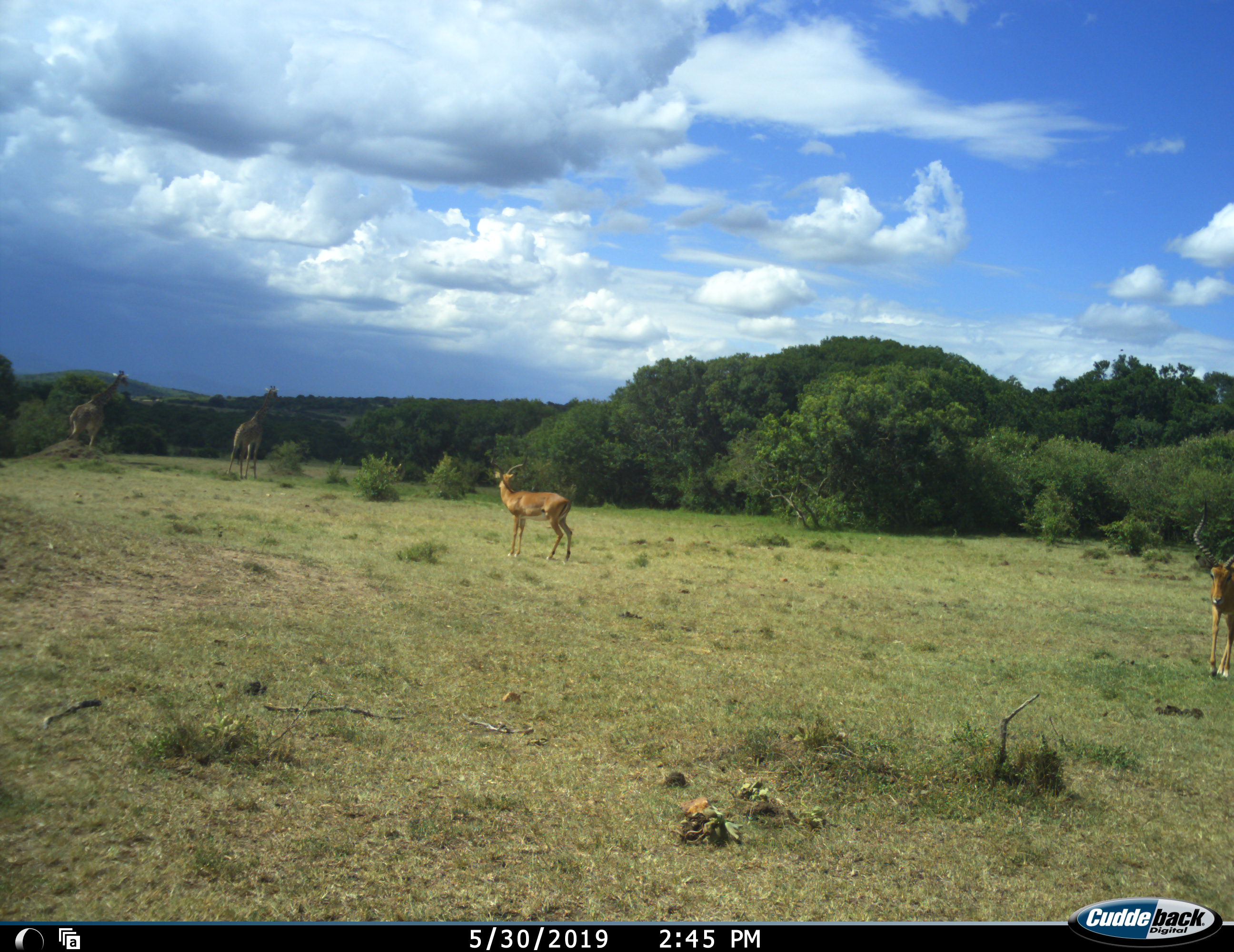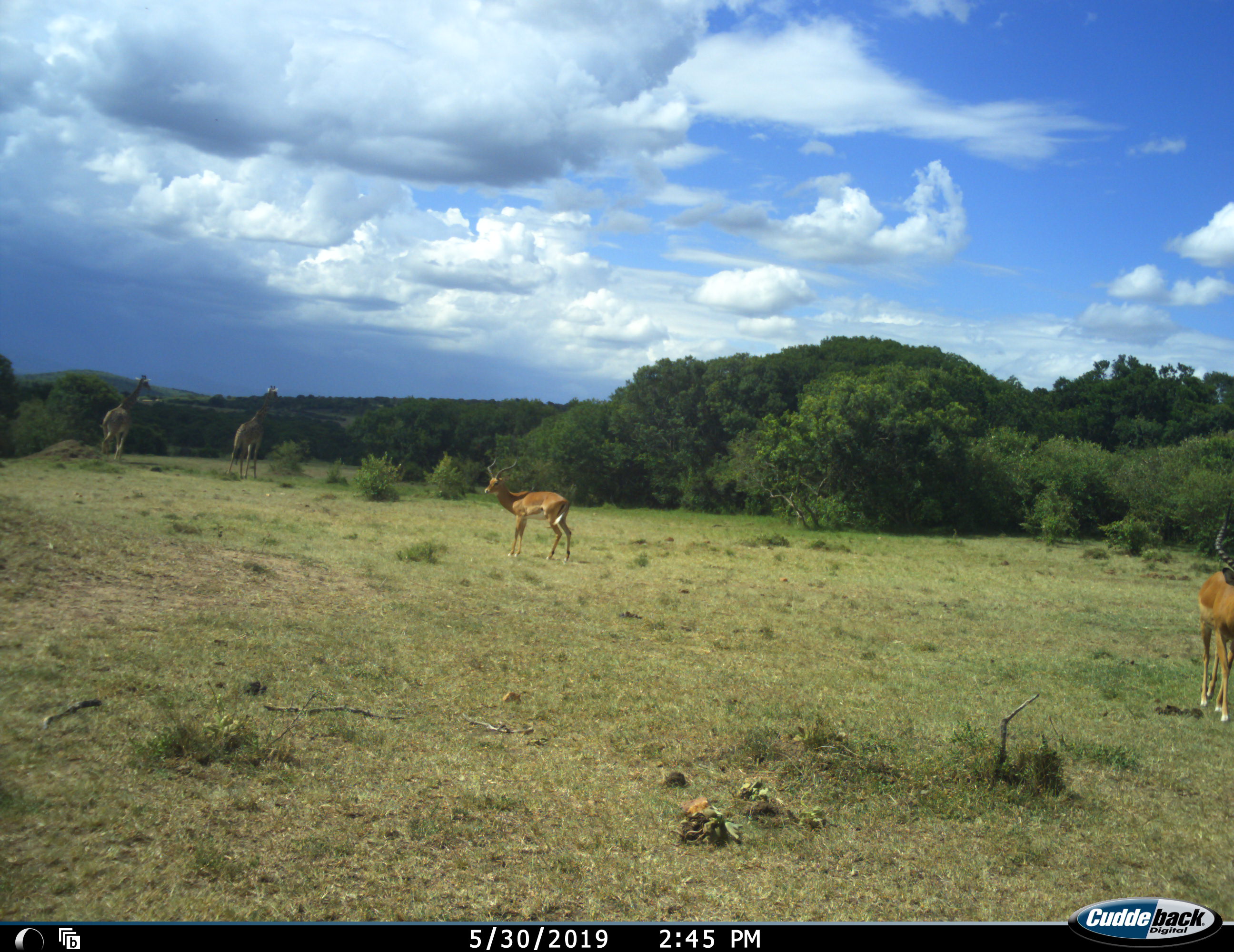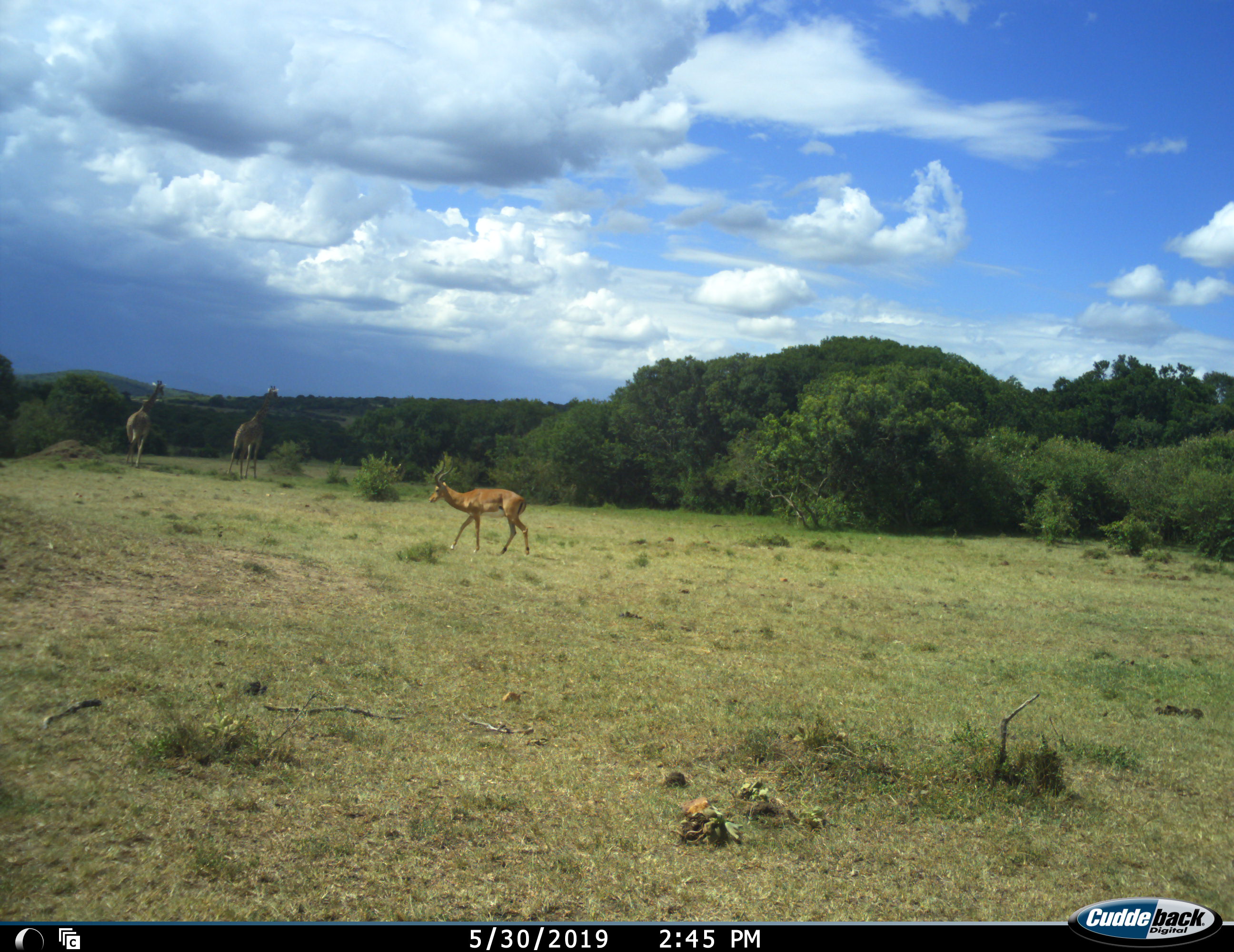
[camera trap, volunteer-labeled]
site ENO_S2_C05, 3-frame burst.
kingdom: Animalia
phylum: Chordata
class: Mammalia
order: Artiodactyla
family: Giraffidae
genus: Giraffa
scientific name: Giraffa camelopardalis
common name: giraffe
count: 2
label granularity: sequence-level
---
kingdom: Animalia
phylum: Chordata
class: Mammalia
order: Artiodactyla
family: Bovidae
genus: Aepyceros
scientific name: Aepyceros melampus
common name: impala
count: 2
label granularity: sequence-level